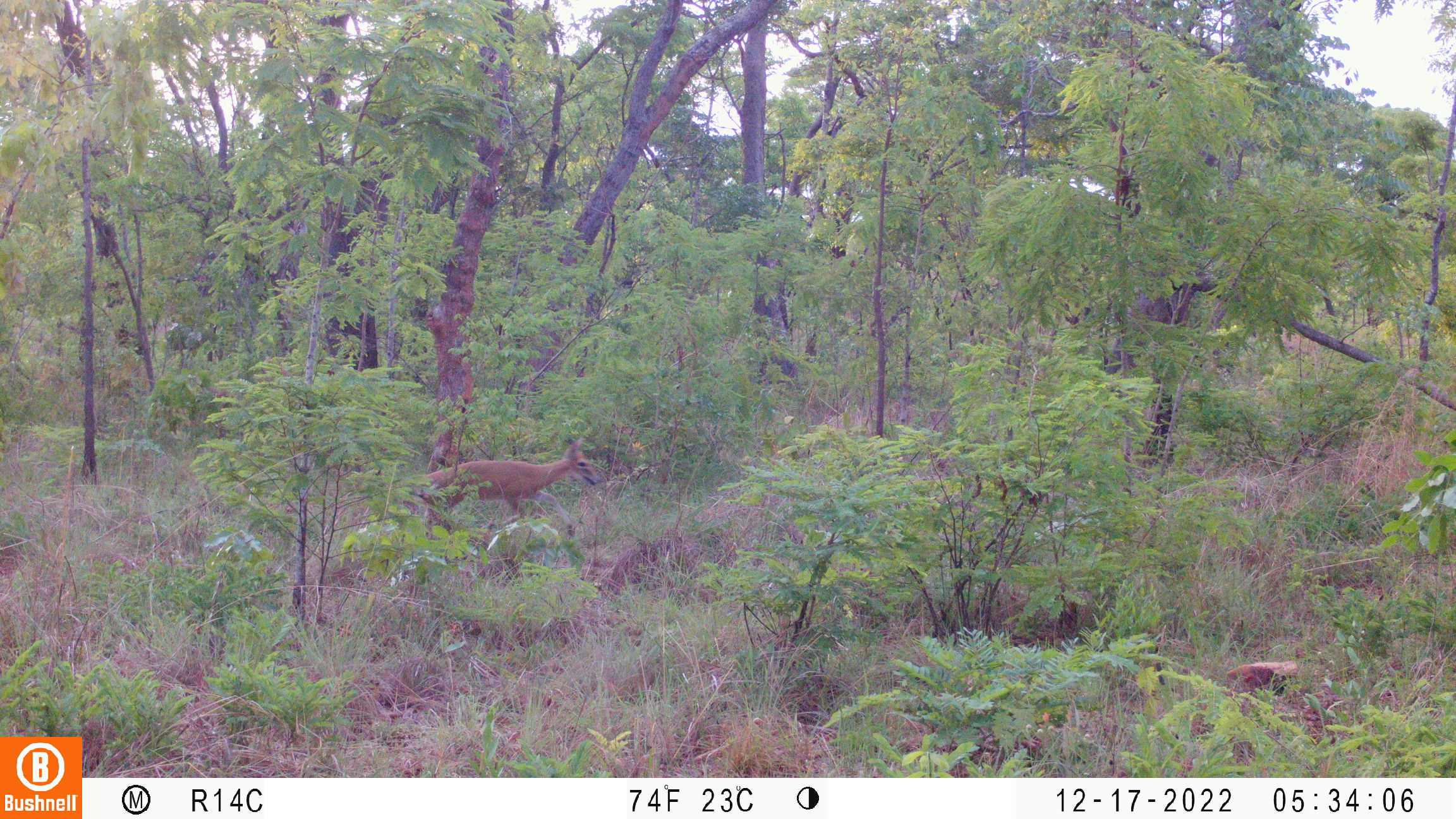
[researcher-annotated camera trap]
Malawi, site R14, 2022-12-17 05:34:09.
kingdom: Animalia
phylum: Chordata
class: Mammalia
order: Artiodactyla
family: Bovidae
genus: Sylvicapra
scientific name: Sylvicapra grimmia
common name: common duiker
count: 1